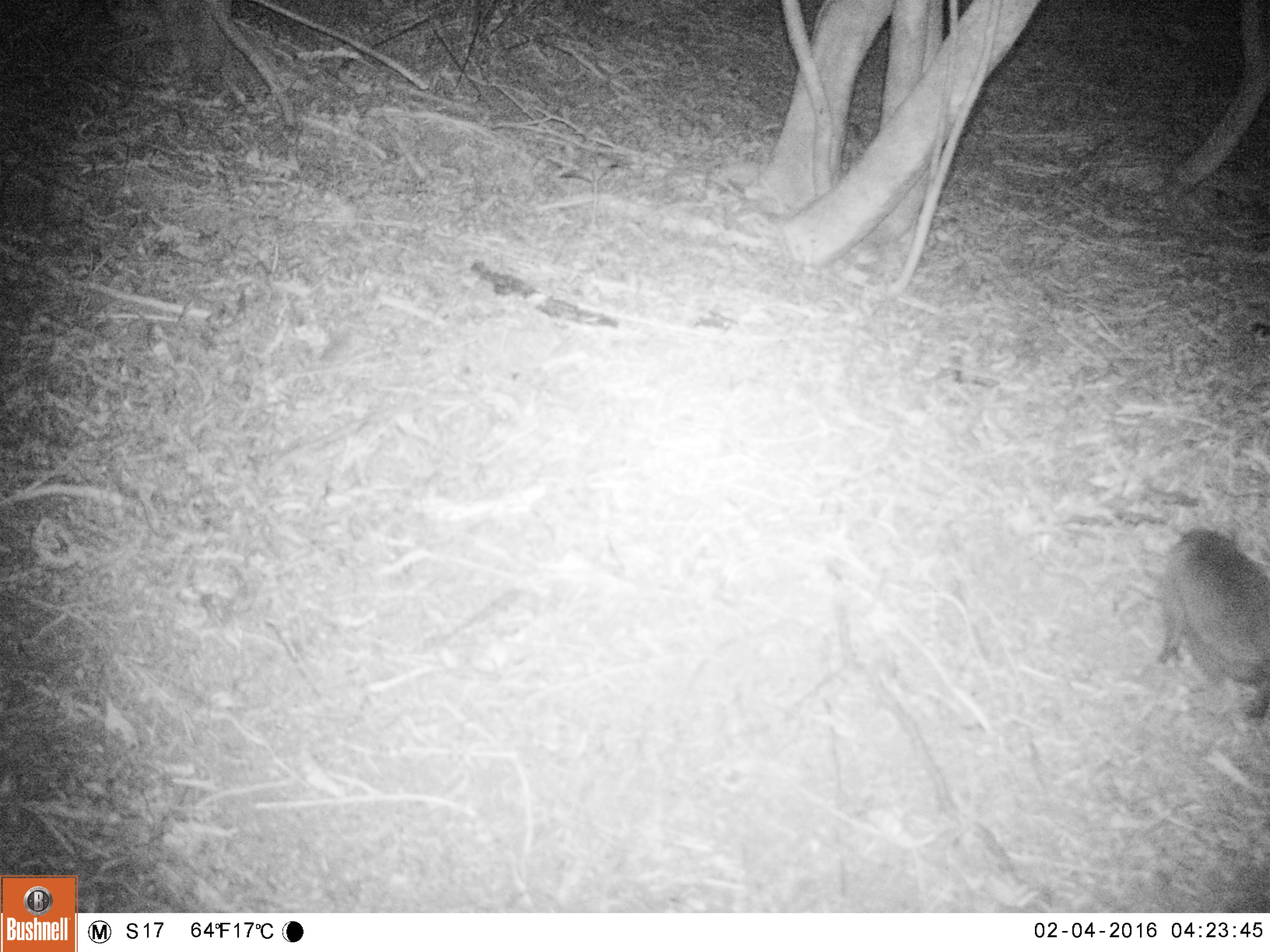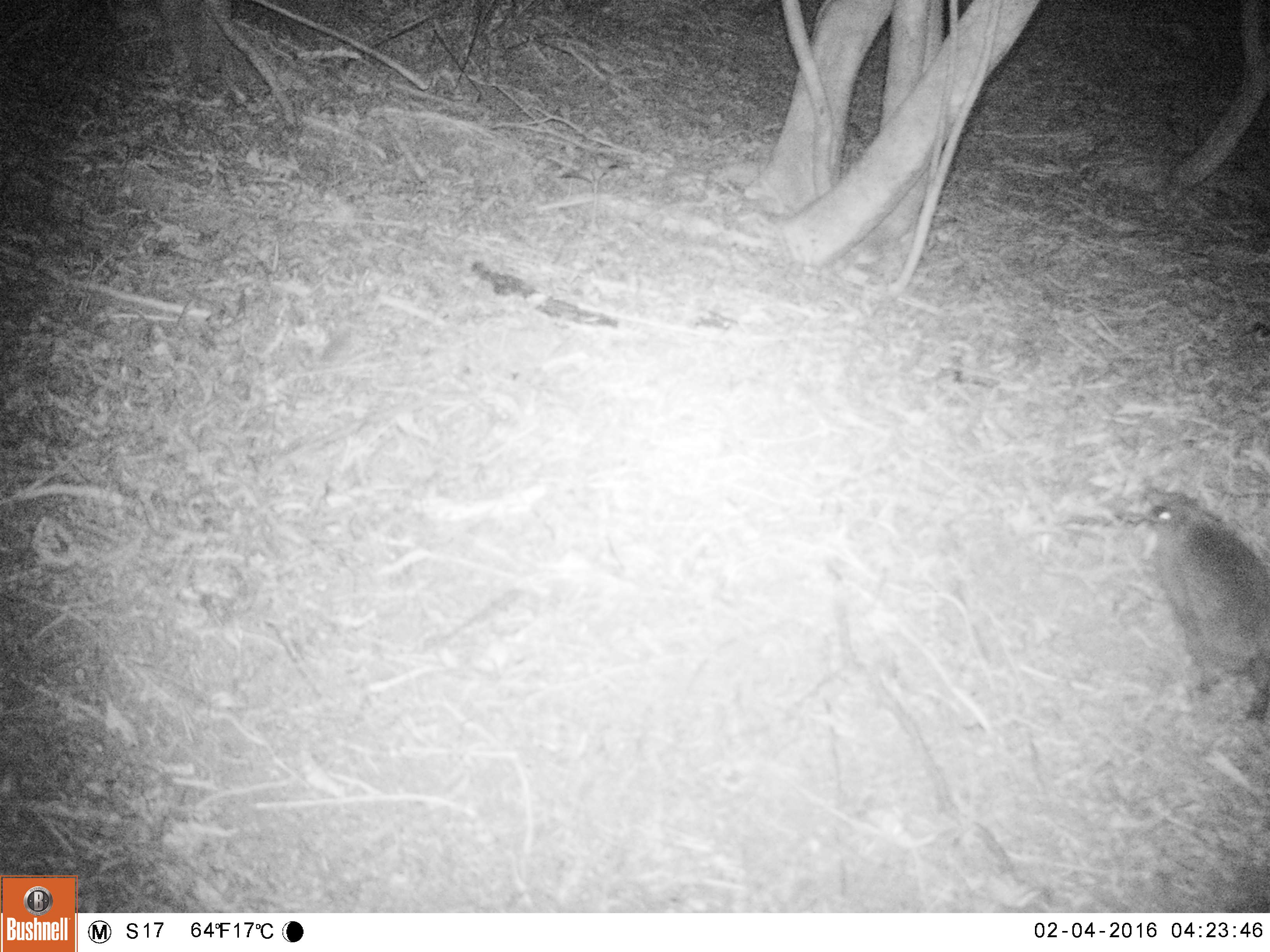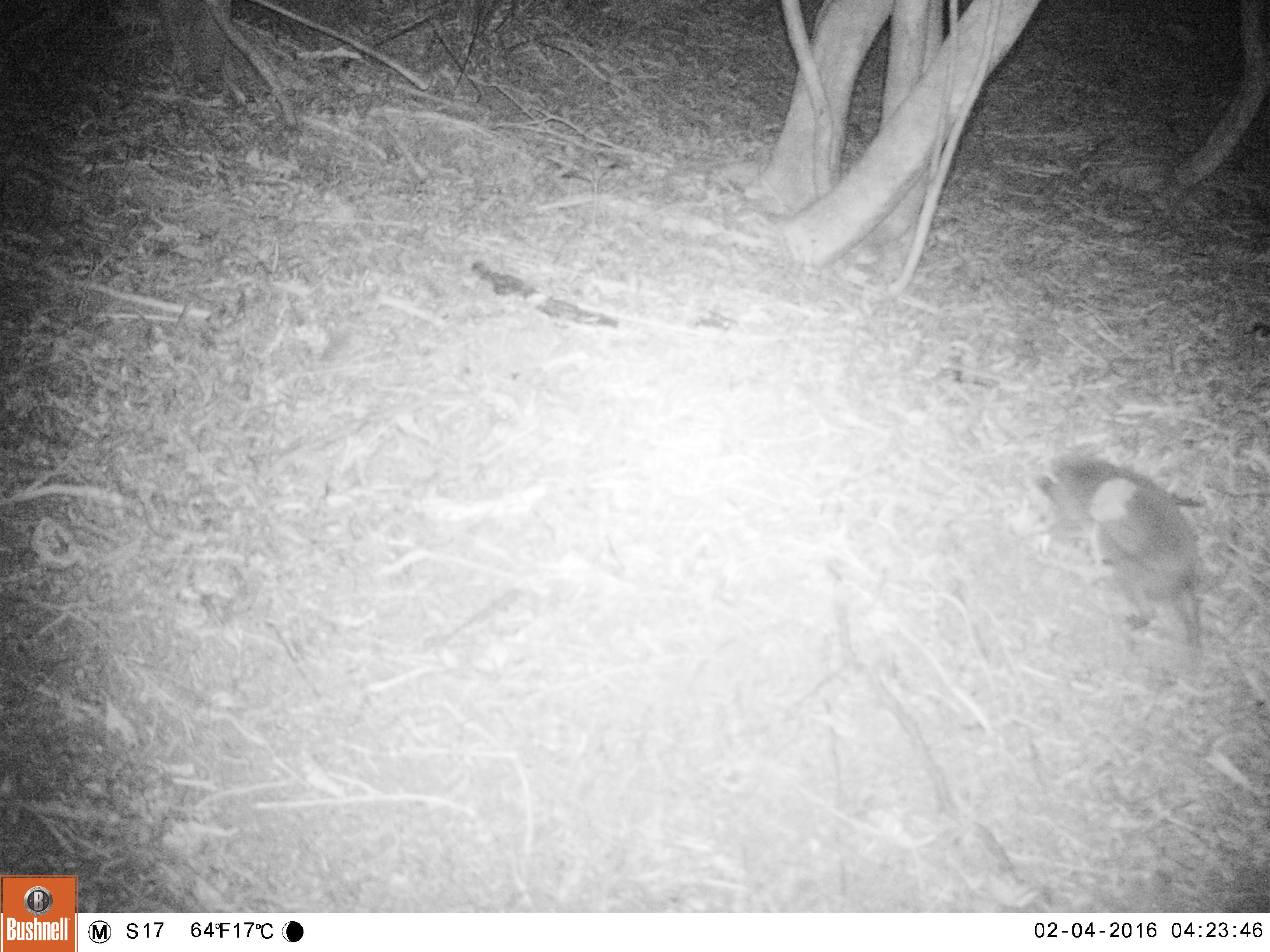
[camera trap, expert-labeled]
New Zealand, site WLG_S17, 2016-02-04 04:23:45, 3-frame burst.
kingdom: Animalia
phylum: Chordata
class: Mammalia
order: Eulipotyphla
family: Erinaceidae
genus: Erinaceus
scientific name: Erinaceus europaeus europaeus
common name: european hedgehog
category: hedgehog